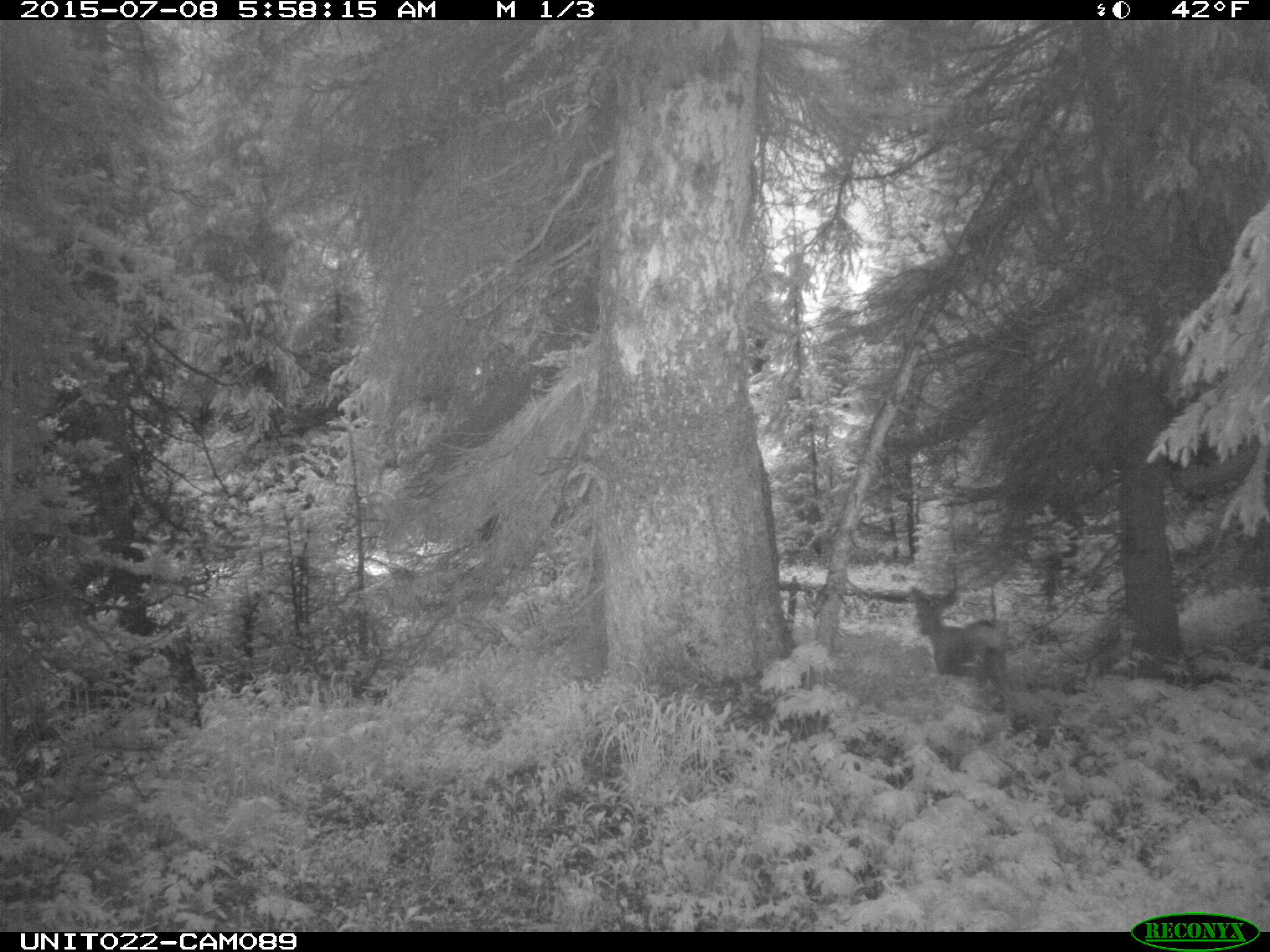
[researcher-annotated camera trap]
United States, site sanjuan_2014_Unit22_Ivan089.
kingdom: Animalia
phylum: Chordata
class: Mammalia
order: Artiodactyla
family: Cervidae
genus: Odocoileus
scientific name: Odocoileus hemionus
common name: mule deer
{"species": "Odocoileus hemionus (mule deer)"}